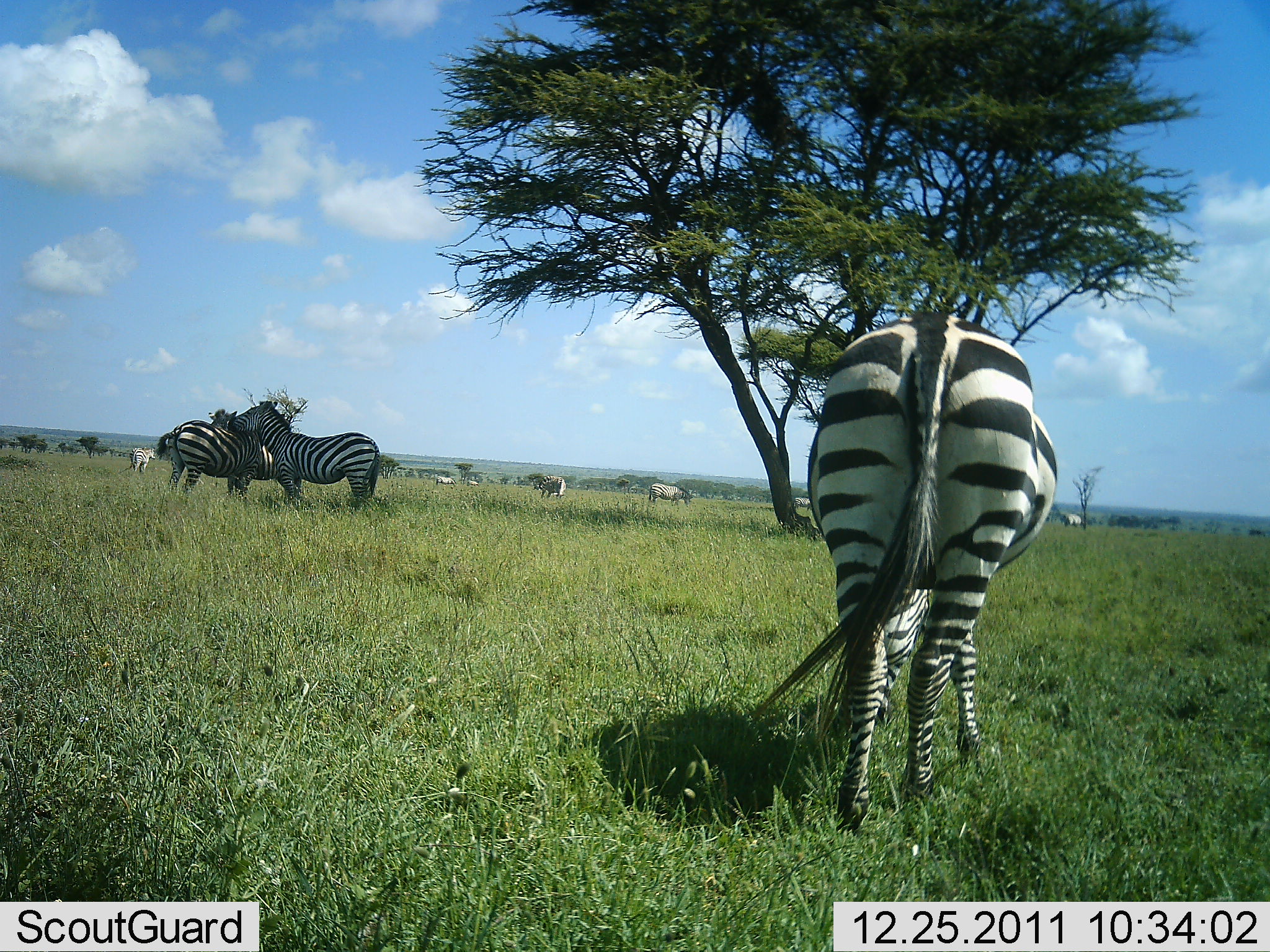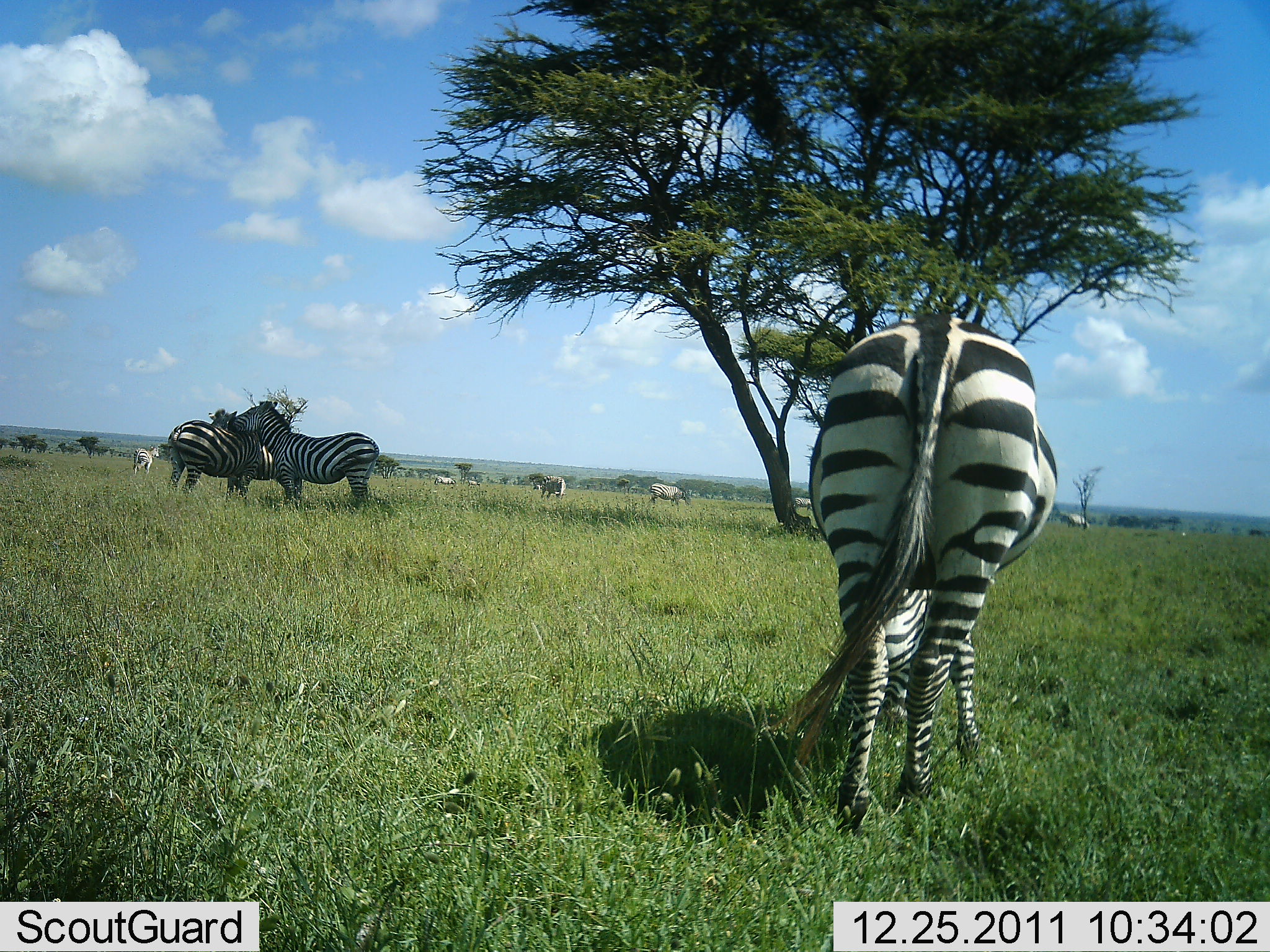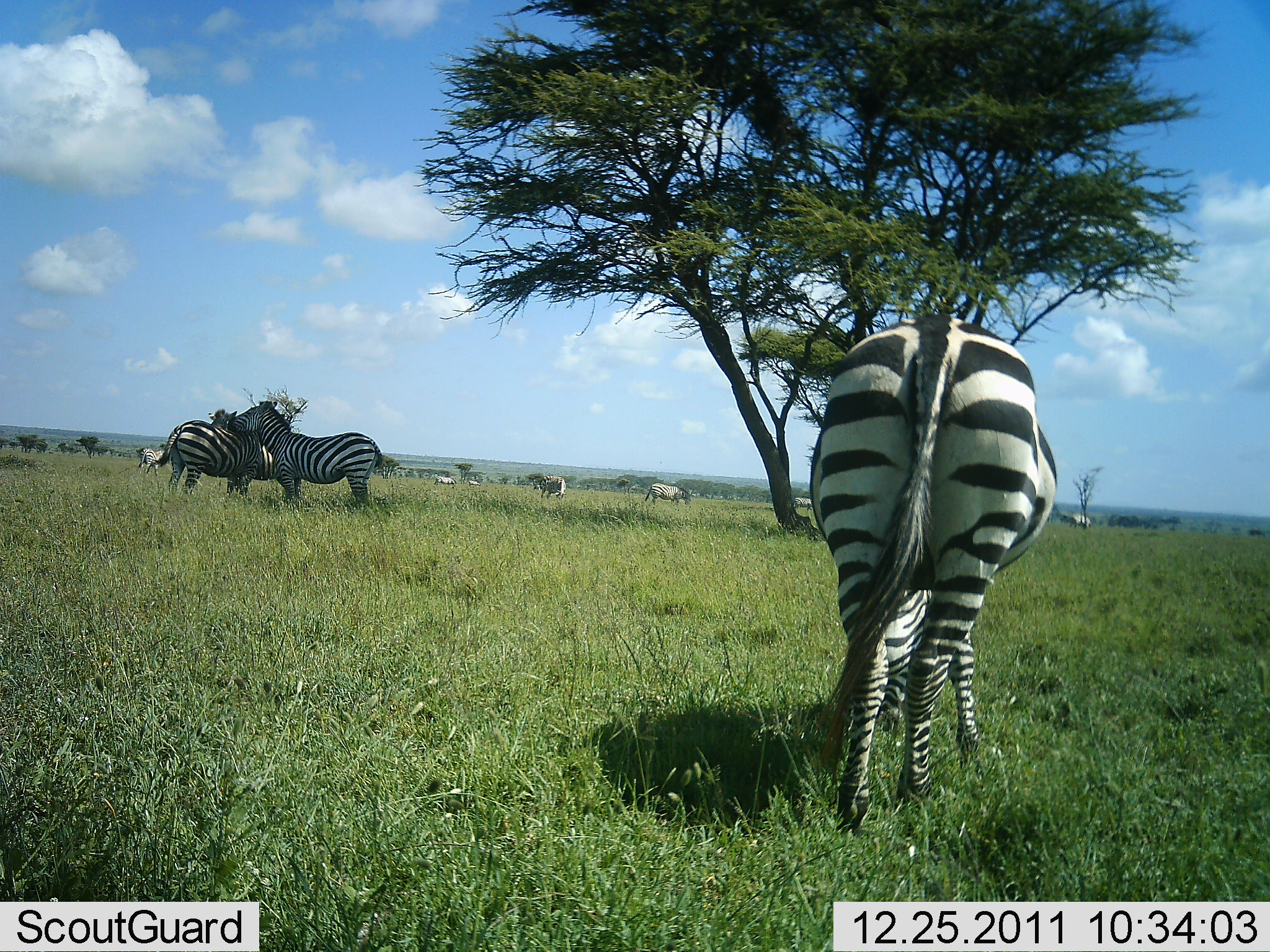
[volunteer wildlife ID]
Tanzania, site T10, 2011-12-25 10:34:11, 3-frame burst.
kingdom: Animalia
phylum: Chordata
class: Mammalia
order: Perissodactyla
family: Equidae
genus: Equus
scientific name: Equus quagga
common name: plains zebra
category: zebra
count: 7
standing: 71%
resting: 7%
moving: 14%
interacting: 71%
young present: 0%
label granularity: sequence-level